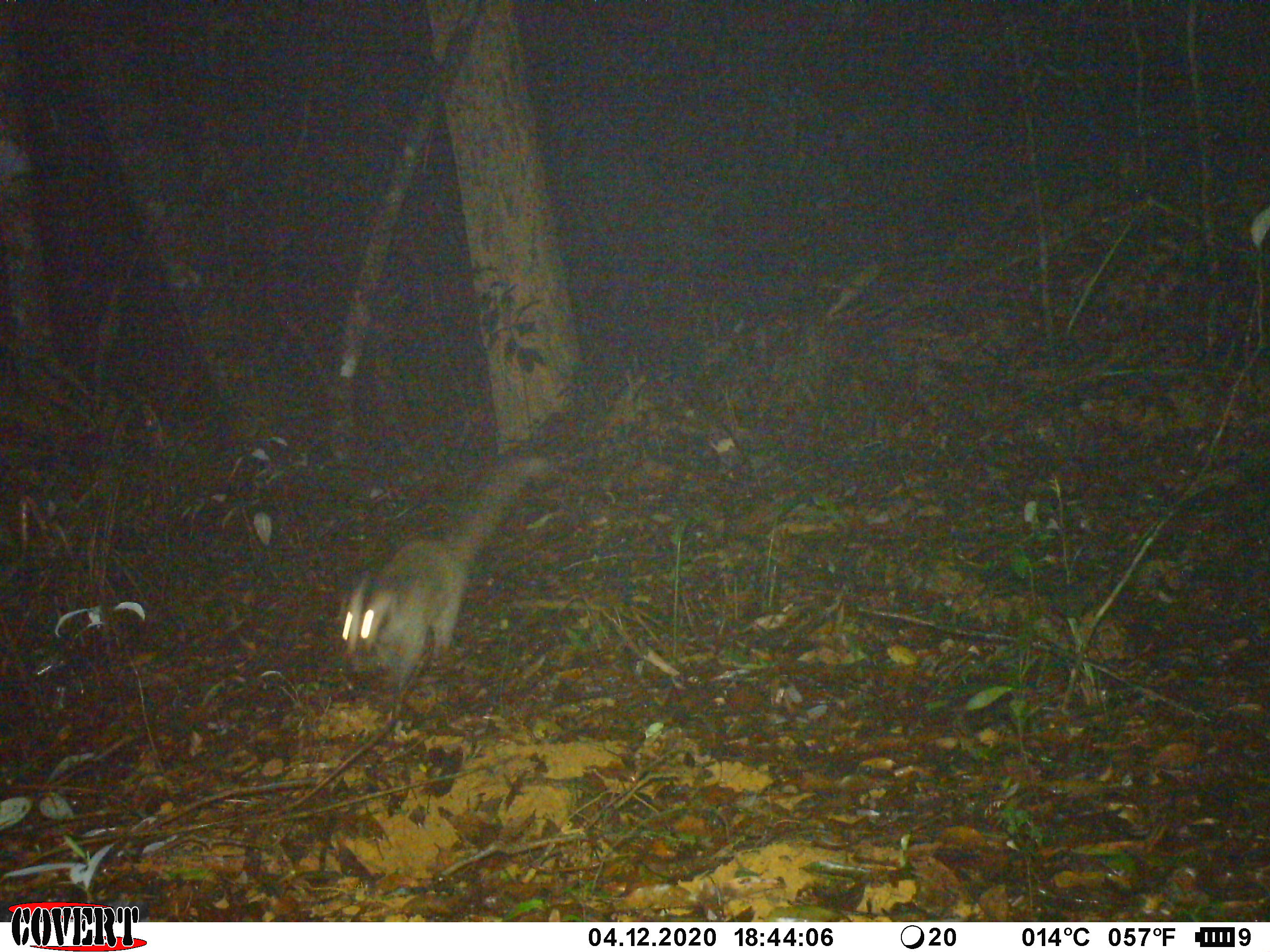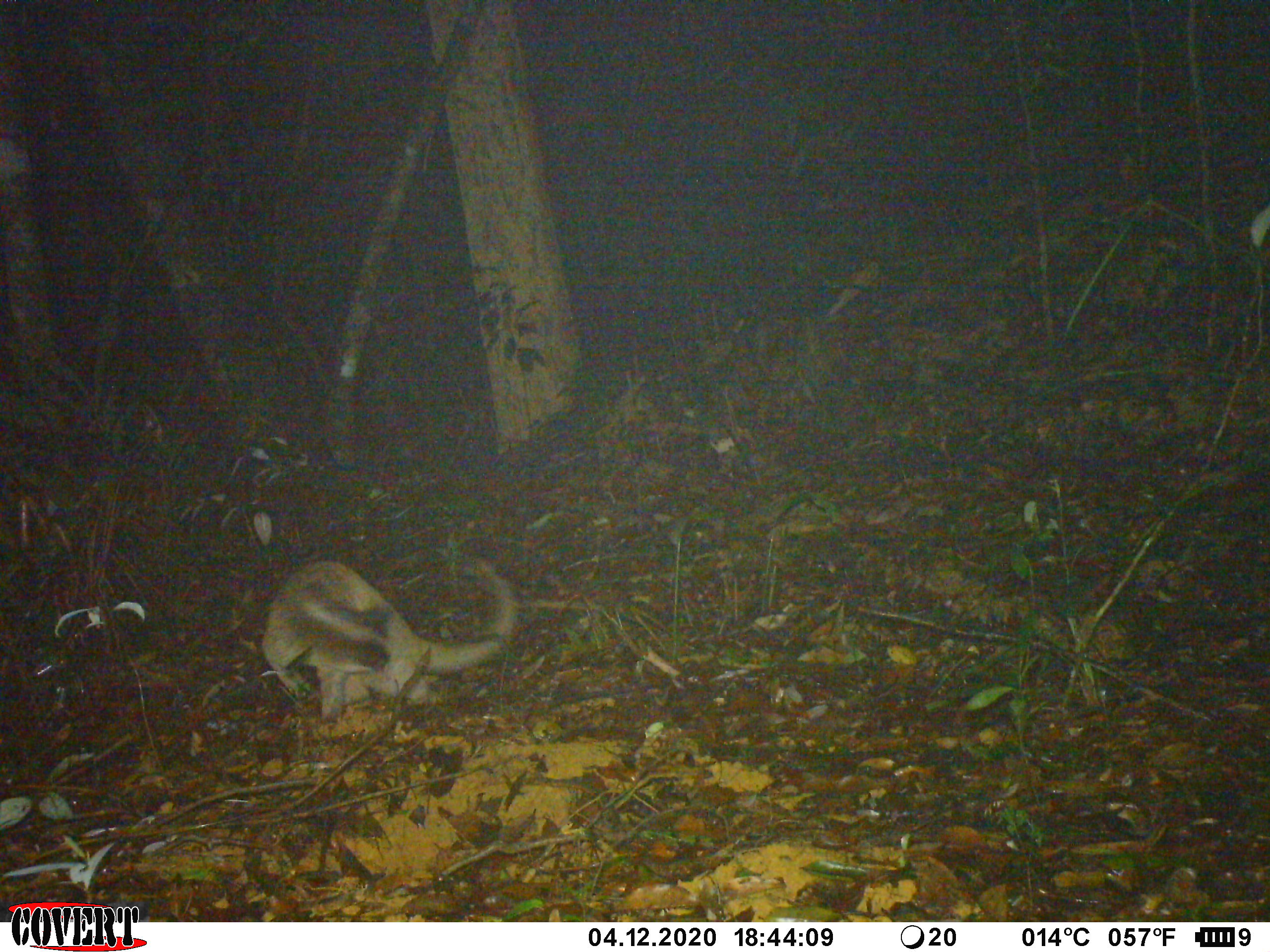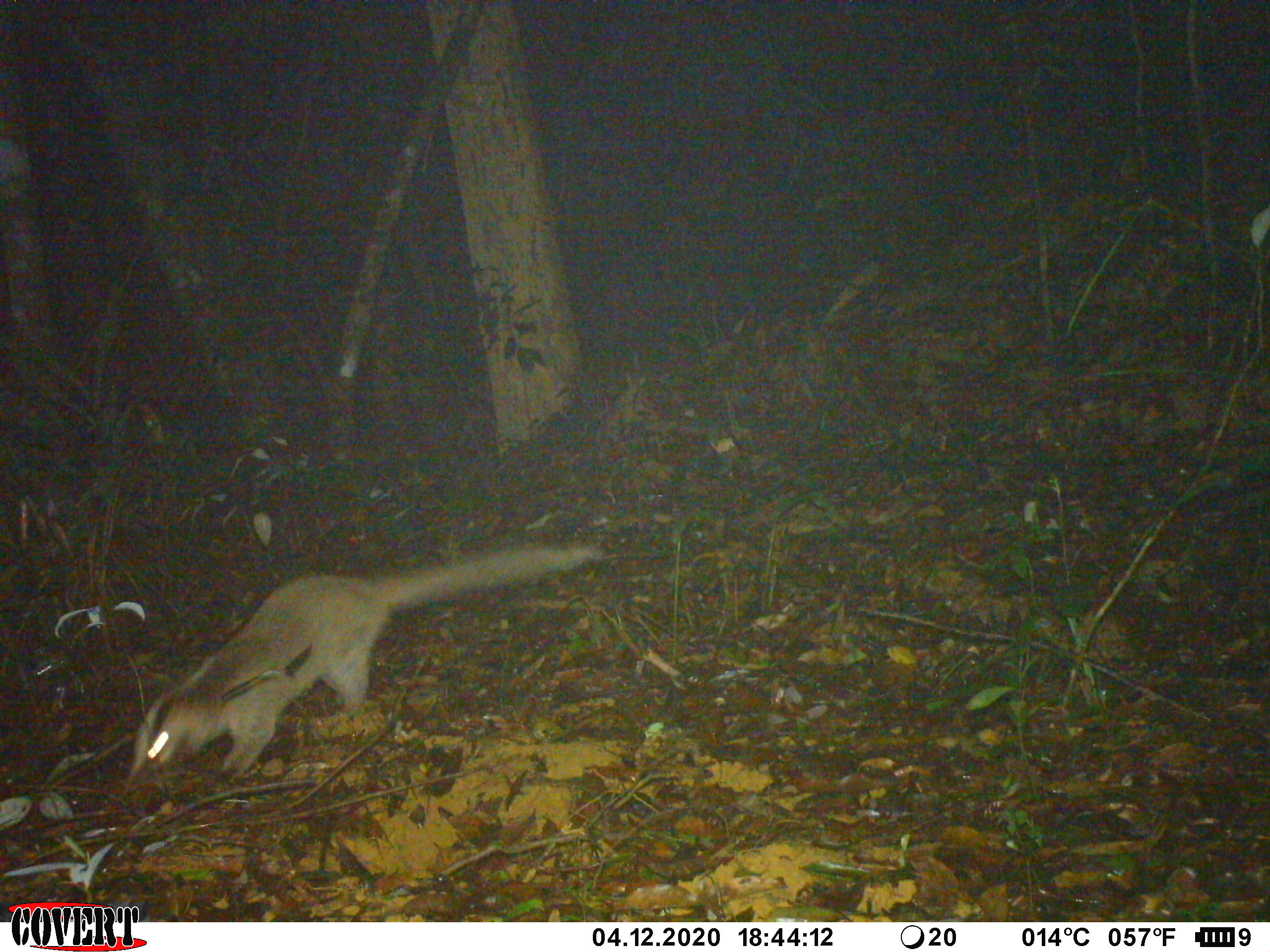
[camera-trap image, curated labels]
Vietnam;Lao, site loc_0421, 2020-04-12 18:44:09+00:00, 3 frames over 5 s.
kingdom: Animalia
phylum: Chordata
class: Mammalia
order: Carnivora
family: Viverridae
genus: Paguma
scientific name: Paguma larvata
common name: masked palm civet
Masked palm civet (Paguma larvata). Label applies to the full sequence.